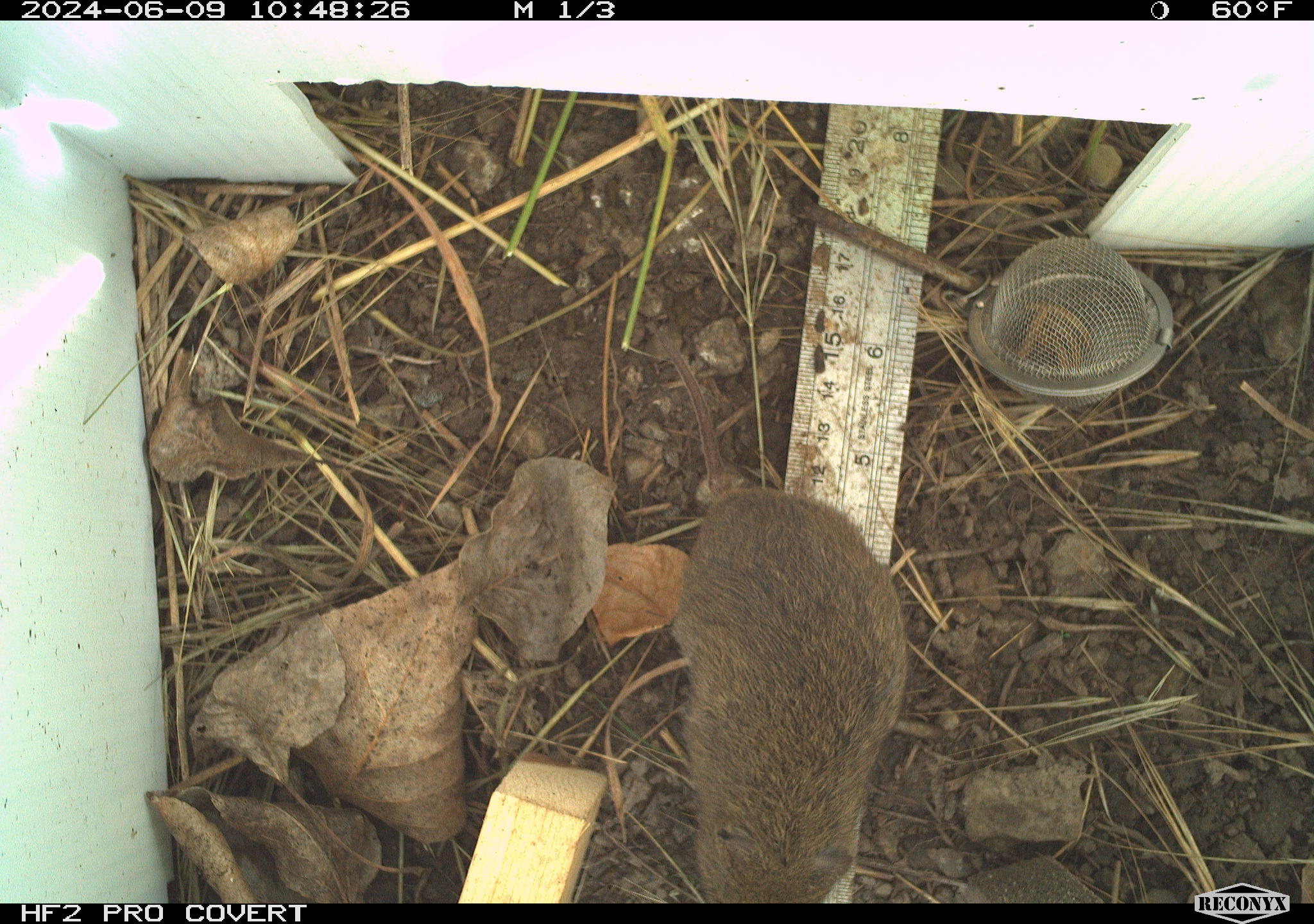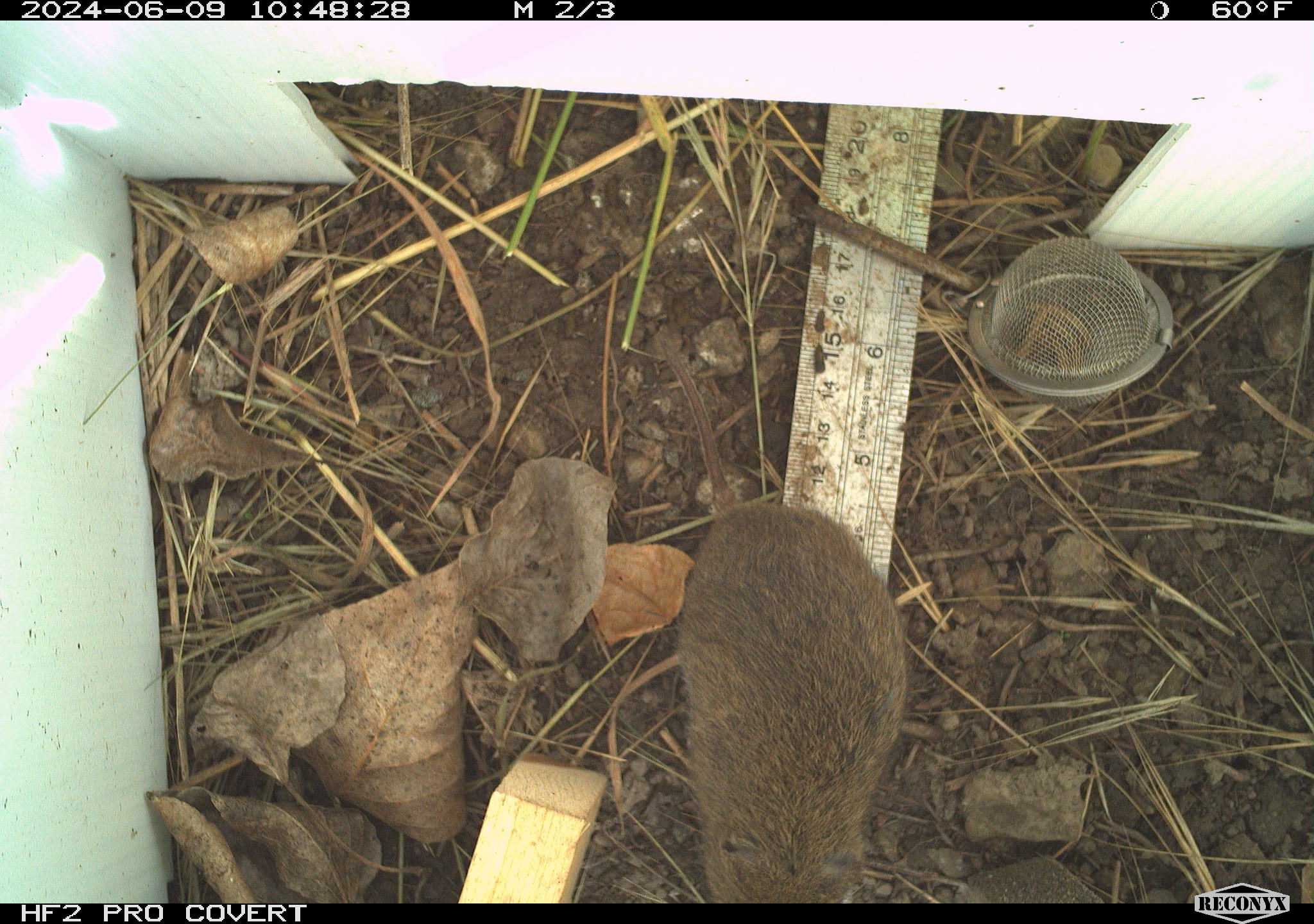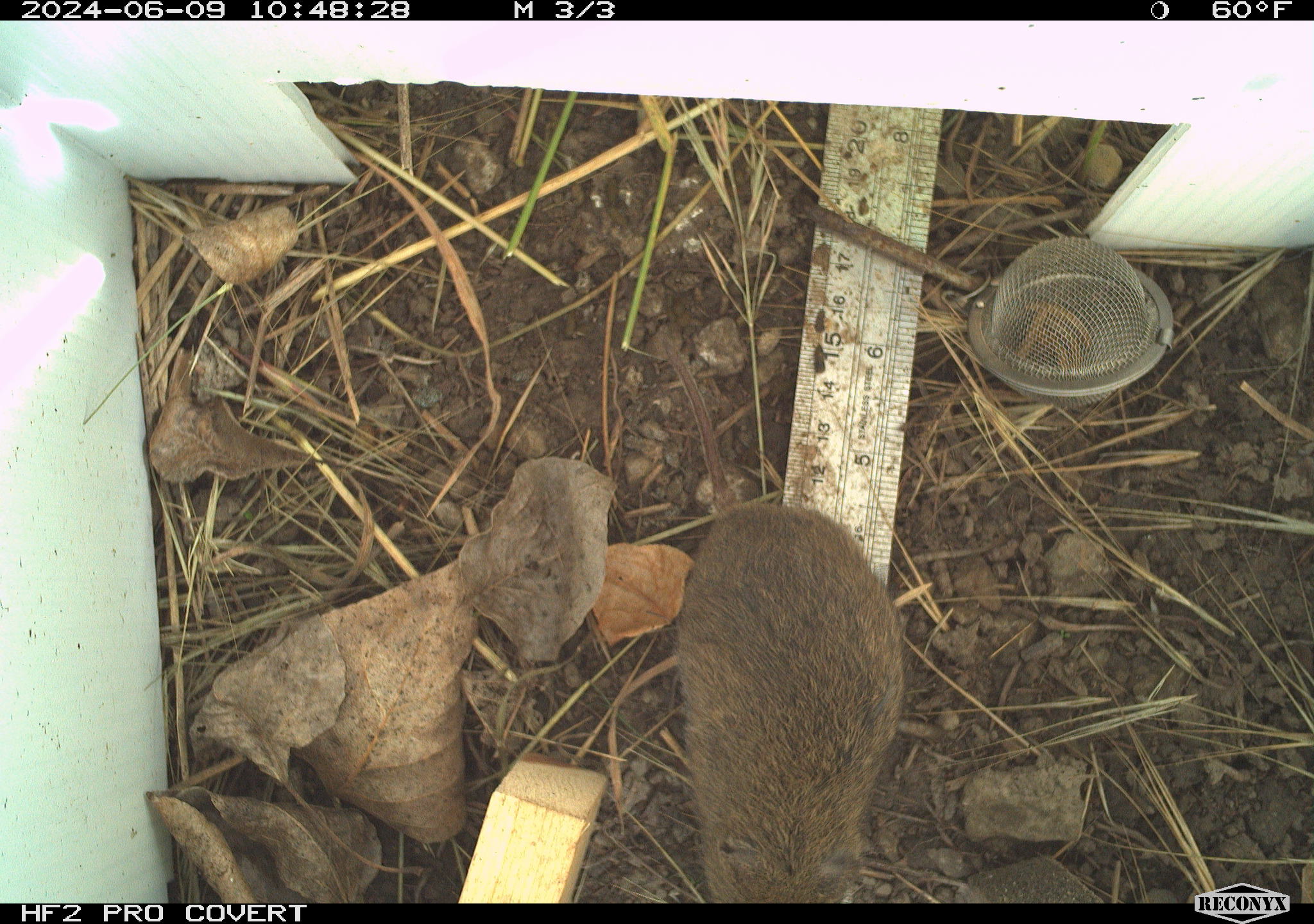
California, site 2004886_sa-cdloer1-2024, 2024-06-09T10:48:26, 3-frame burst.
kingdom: Animalia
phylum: Chordata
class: Mammalia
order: Rodentia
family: Cricetidae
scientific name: Arvicolinae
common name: voles, lemmings, and muskrats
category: arvicolinae subfamily